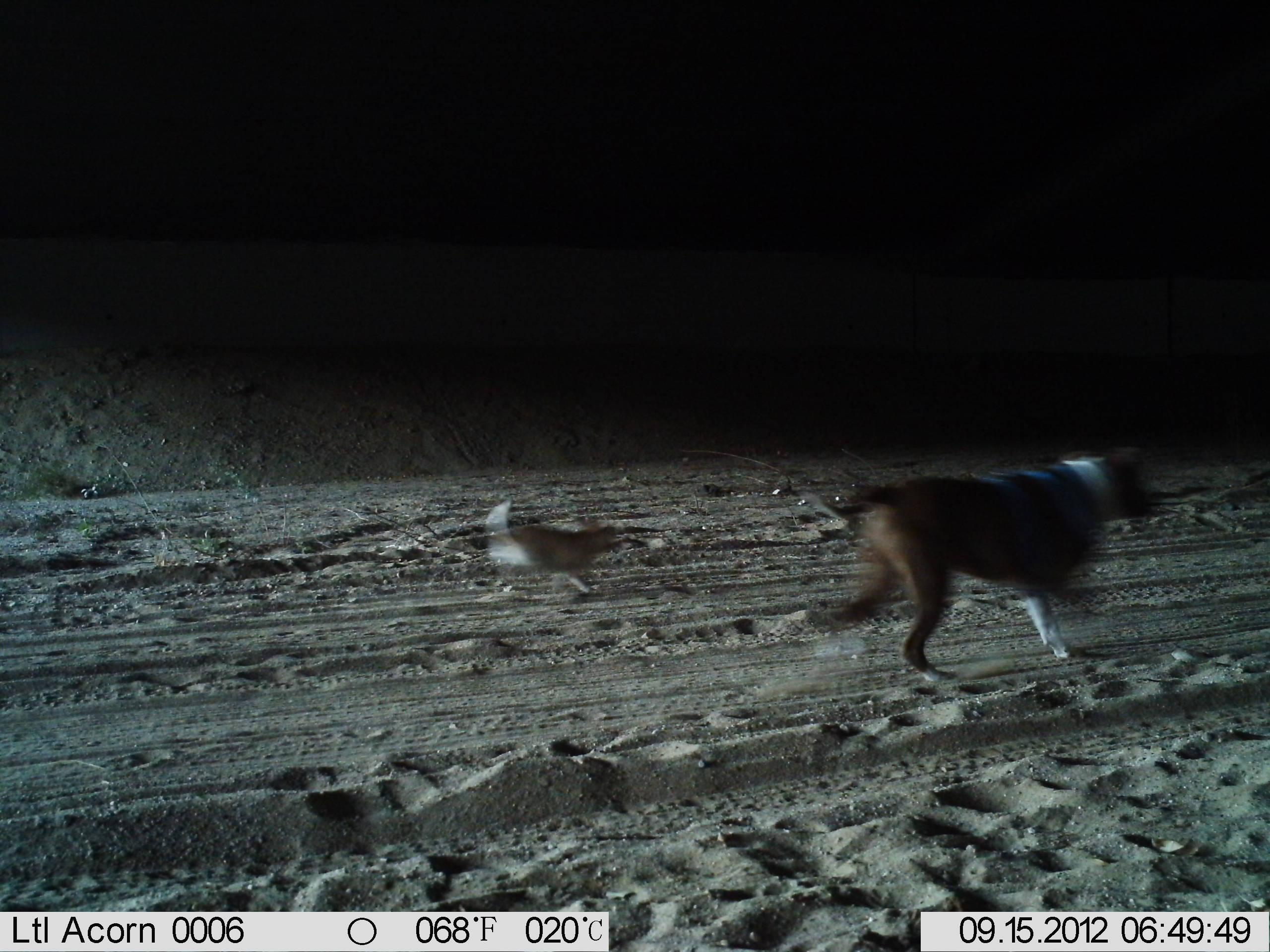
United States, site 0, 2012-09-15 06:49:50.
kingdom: Animalia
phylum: Chordata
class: Mammalia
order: Carnivora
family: Canidae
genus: Canis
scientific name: Canis familiaris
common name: domestic dog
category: dog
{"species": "dog (domestic dog) (Canis familiaris)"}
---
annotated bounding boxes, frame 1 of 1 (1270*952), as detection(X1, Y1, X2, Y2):
dog: detection(789, 411, 1160, 695); detection(425, 493, 654, 624)